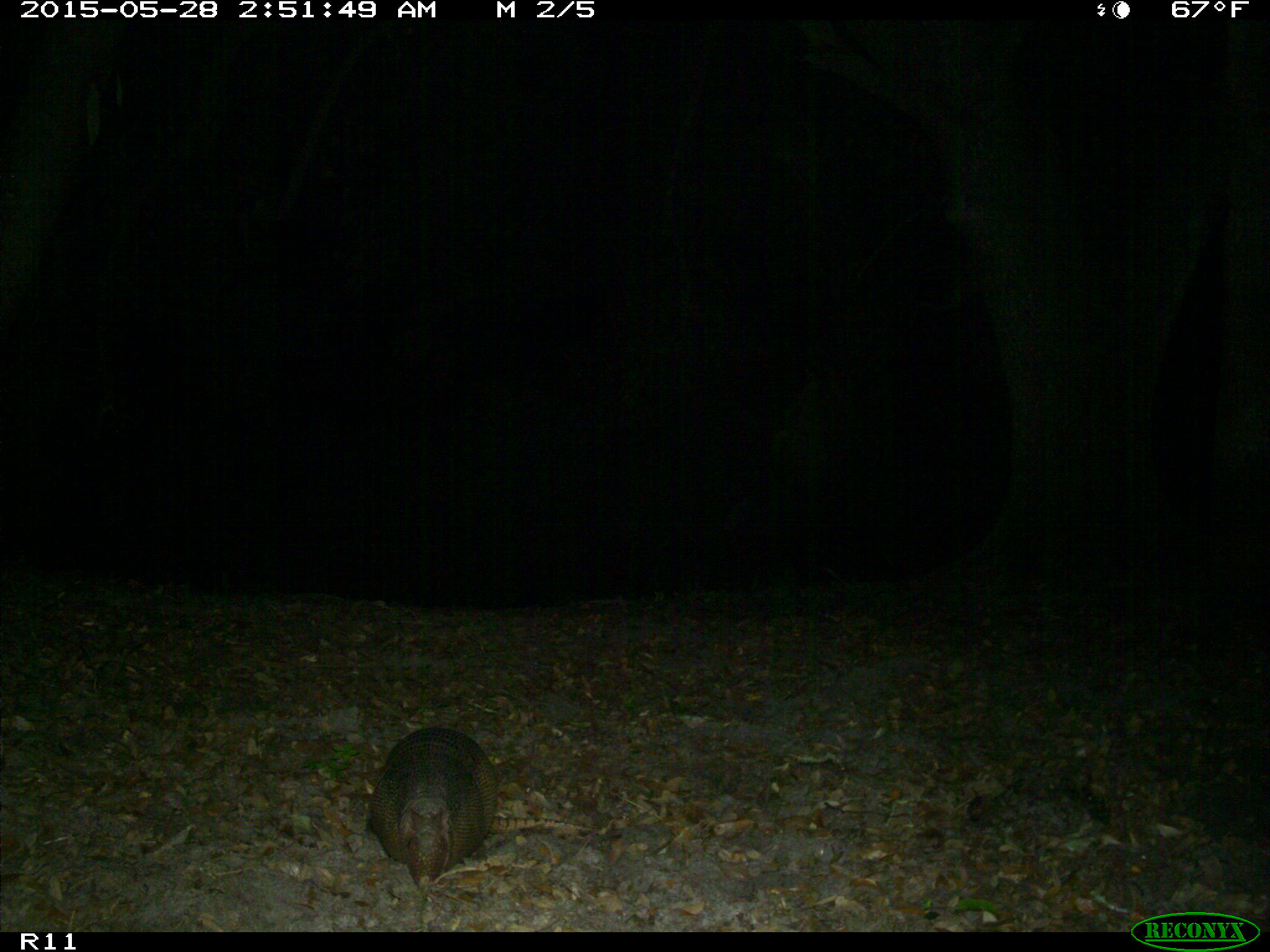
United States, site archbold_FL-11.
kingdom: Animalia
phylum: Chordata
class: Mammalia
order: Cingulata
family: Dasypodidae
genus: Dasypus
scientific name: Dasypus novemcinctus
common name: nine-banded armadillo